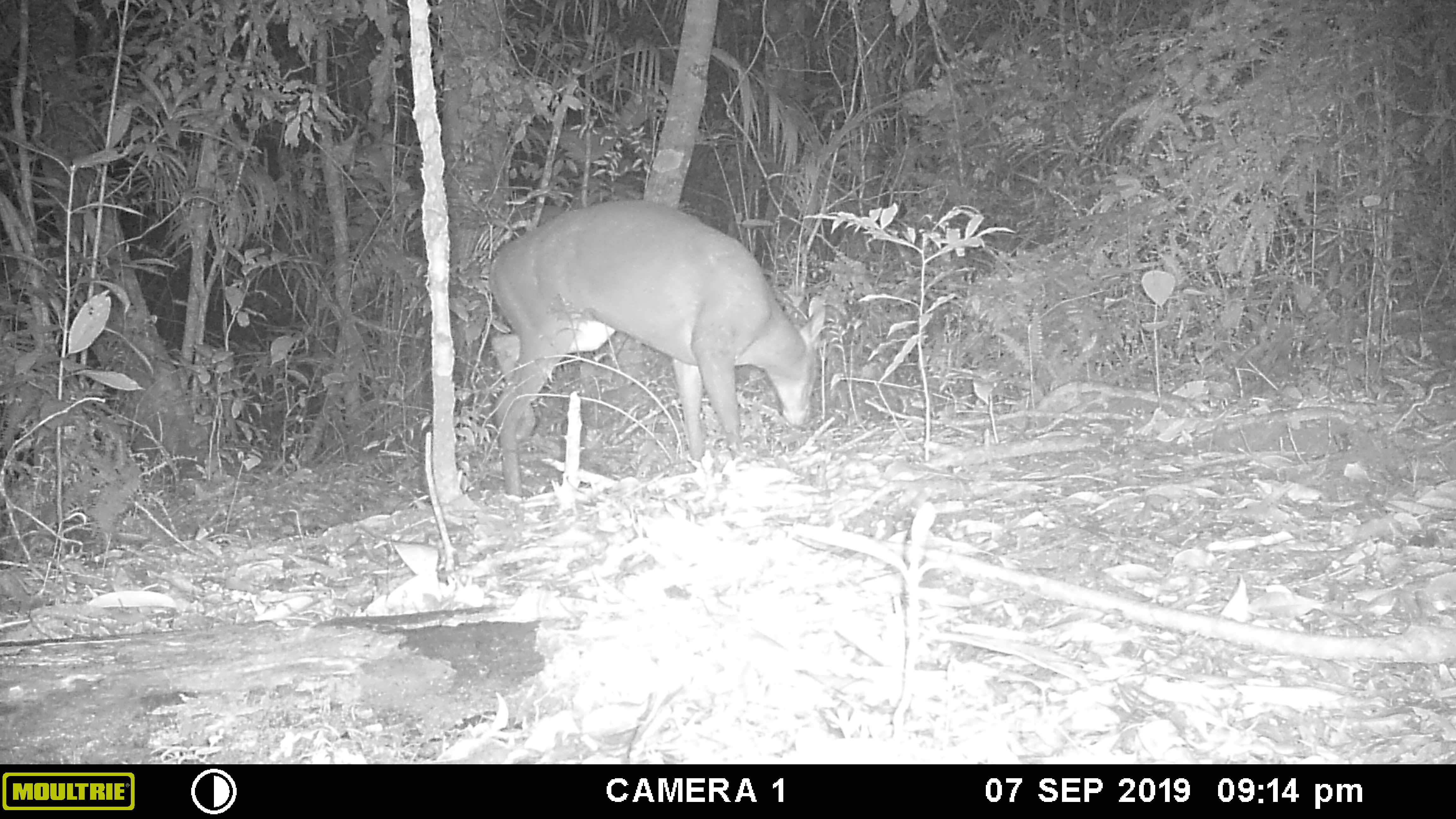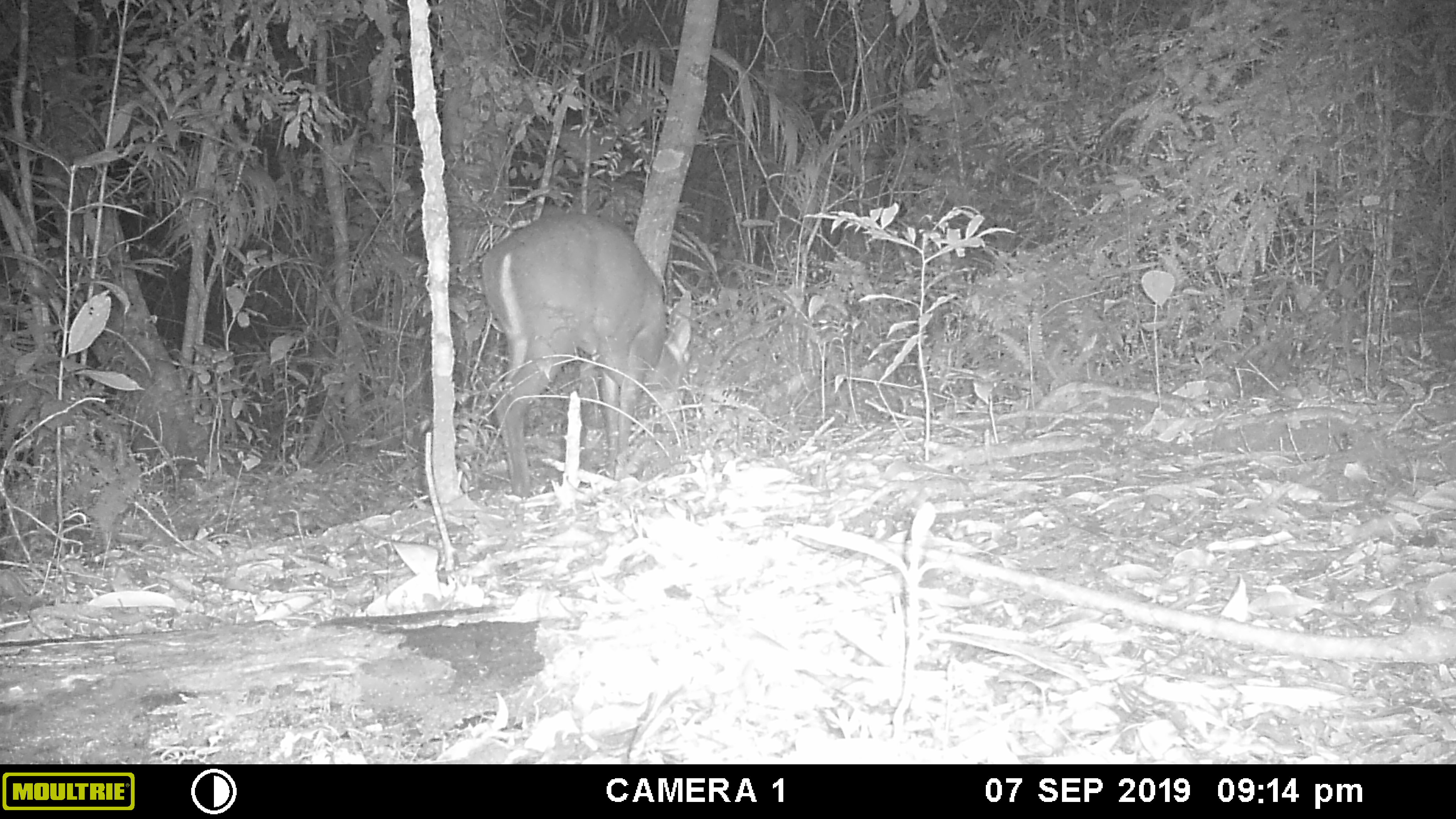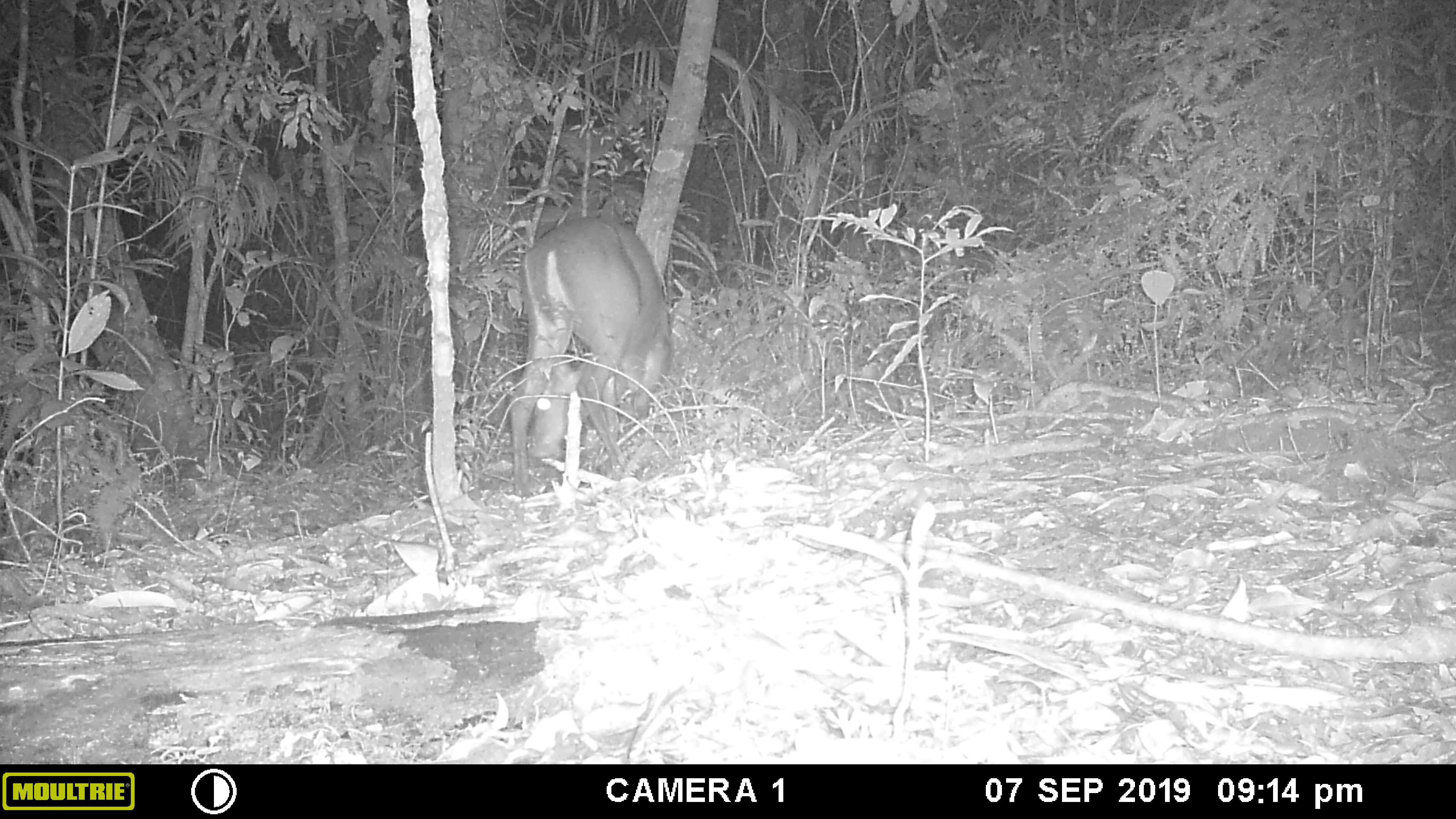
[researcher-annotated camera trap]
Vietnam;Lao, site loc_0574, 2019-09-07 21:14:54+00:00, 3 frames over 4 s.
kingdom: Animalia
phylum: Chordata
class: Mammalia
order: Artiodactyla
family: Cervidae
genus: Muntiacus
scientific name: Muntiacus rooseveltorum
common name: roosevelt's muntjac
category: roosevelts muntjac group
Roosevelts muntjac group (roosevelt's muntjac) (Muntiacus rooseveltorum). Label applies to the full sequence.